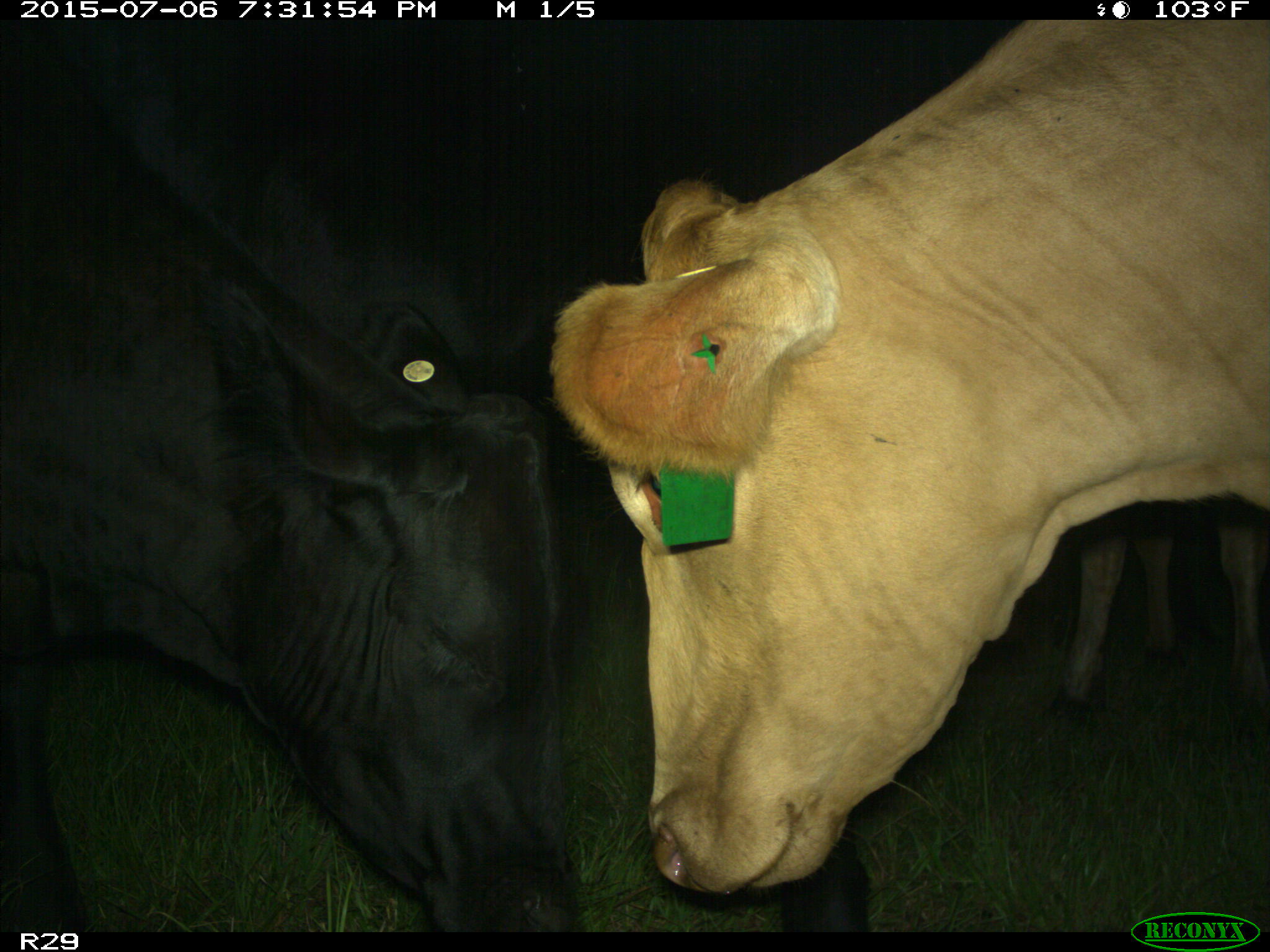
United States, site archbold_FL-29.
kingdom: Animalia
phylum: Chordata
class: Mammalia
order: Artiodactyla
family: Bovidae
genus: Bos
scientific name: Bos taurus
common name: domestic cow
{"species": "Bos taurus (domestic cow)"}